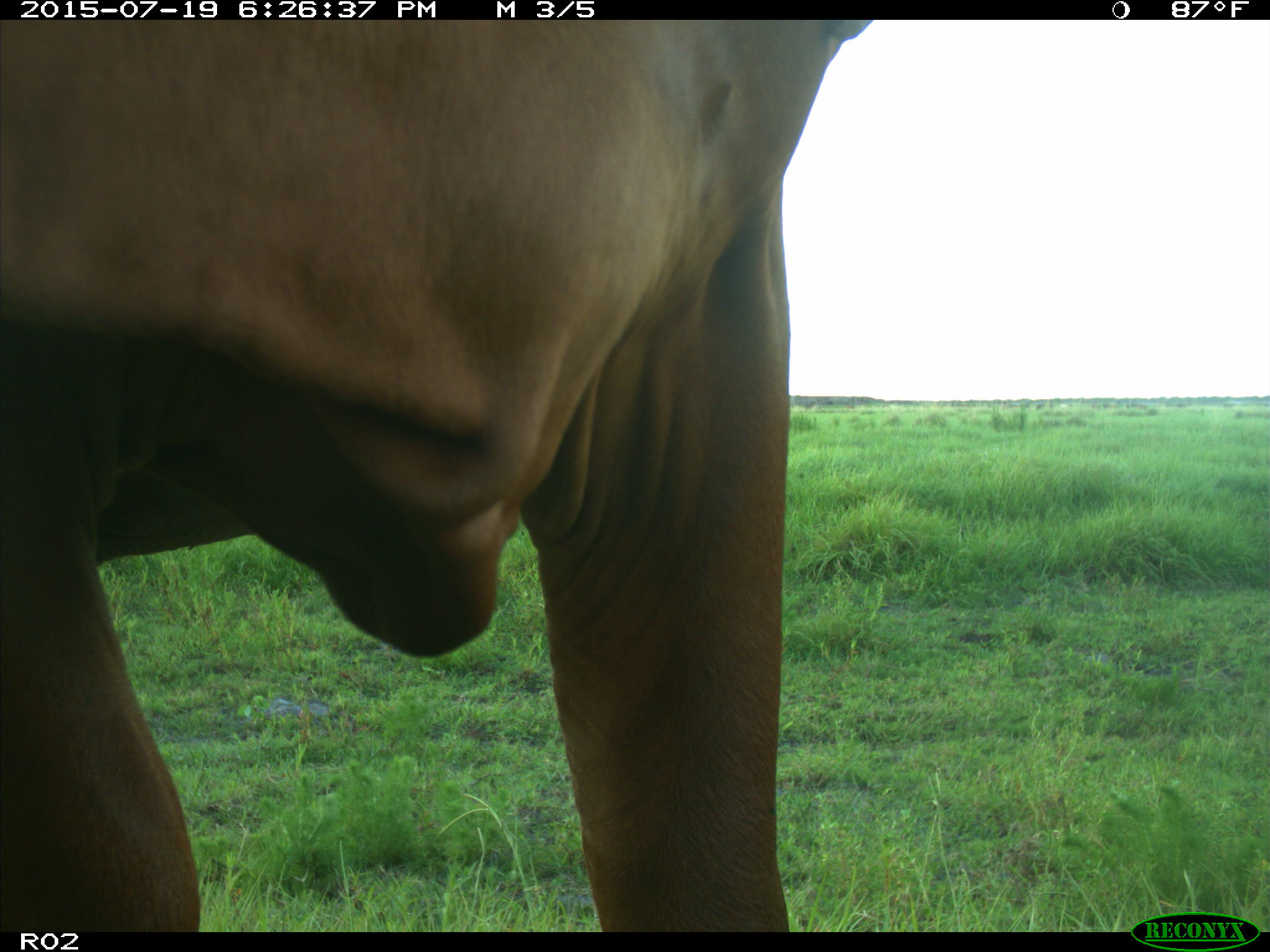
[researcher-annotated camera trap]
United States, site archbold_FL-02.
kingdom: Animalia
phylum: Chordata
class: Mammalia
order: Artiodactyla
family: Bovidae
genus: Bos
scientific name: Bos taurus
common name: domestic cow